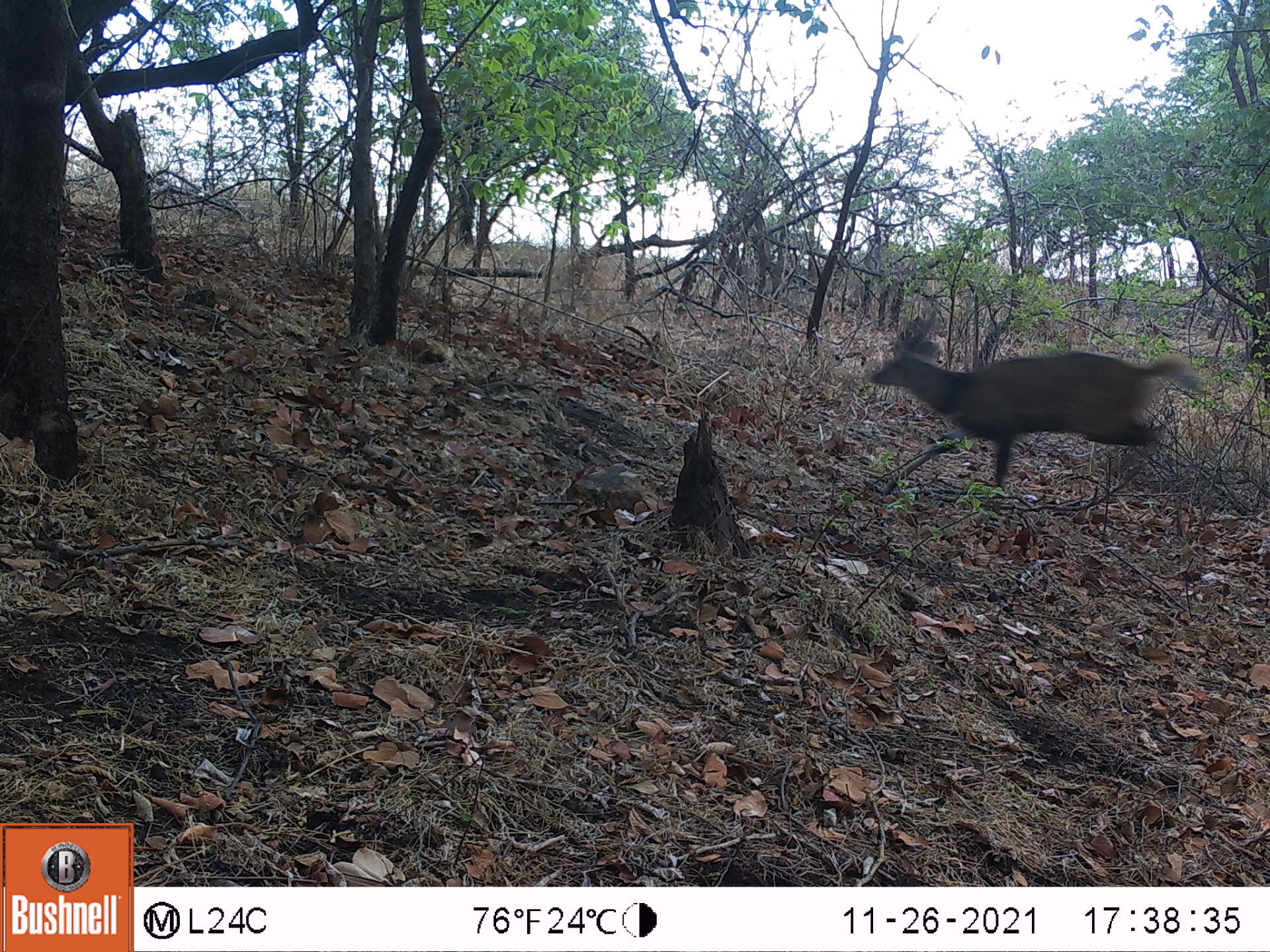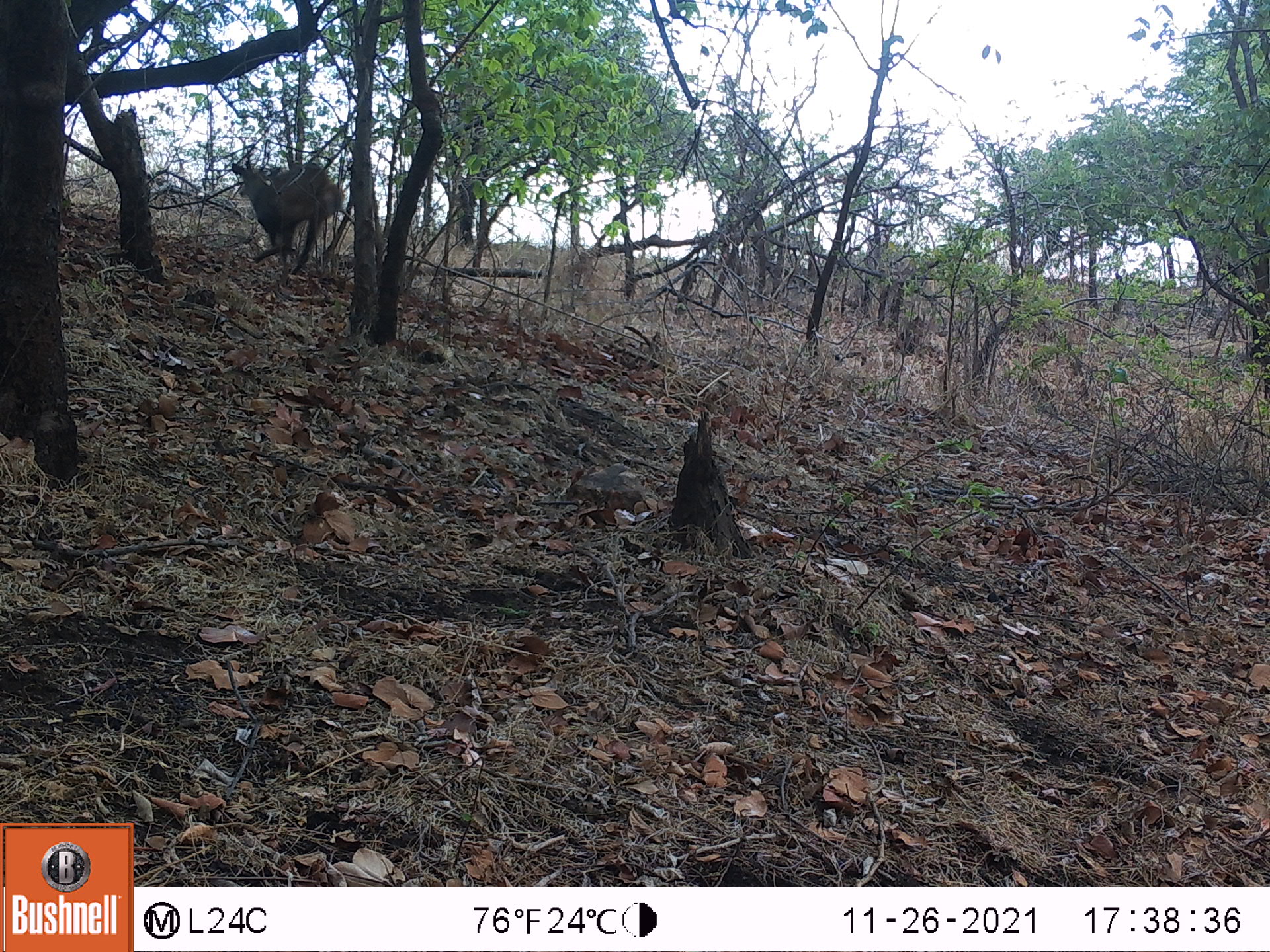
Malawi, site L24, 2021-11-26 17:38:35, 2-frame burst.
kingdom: Animalia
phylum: Chordata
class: Mammalia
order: Artiodactyla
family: Bovidae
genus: Tragelaphus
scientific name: Tragelaphus sylvaticus sylvaticus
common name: cape bushbuck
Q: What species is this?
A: Cape bushbuck (Tragelaphus sylvaticus sylvaticus).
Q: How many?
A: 1.